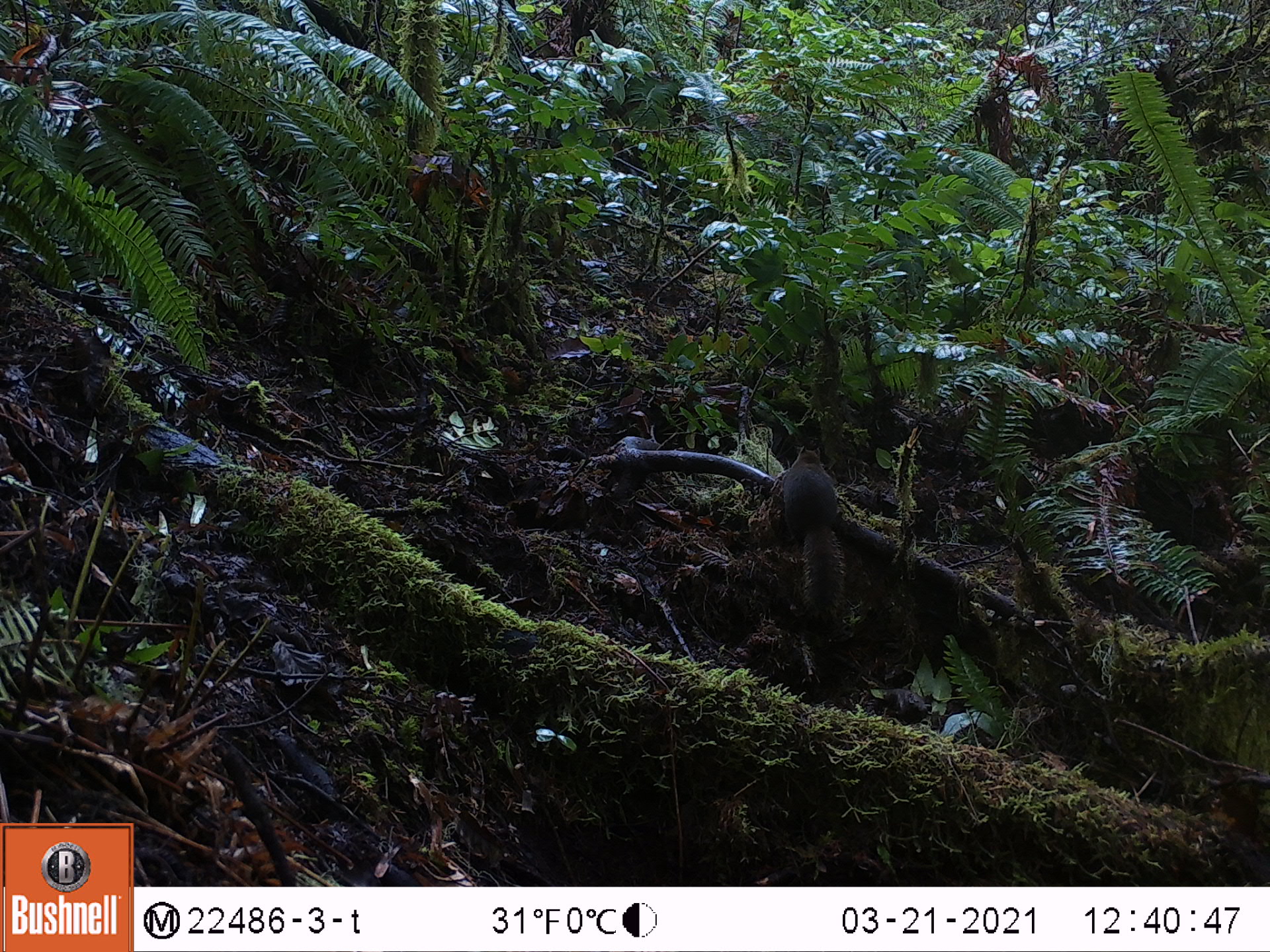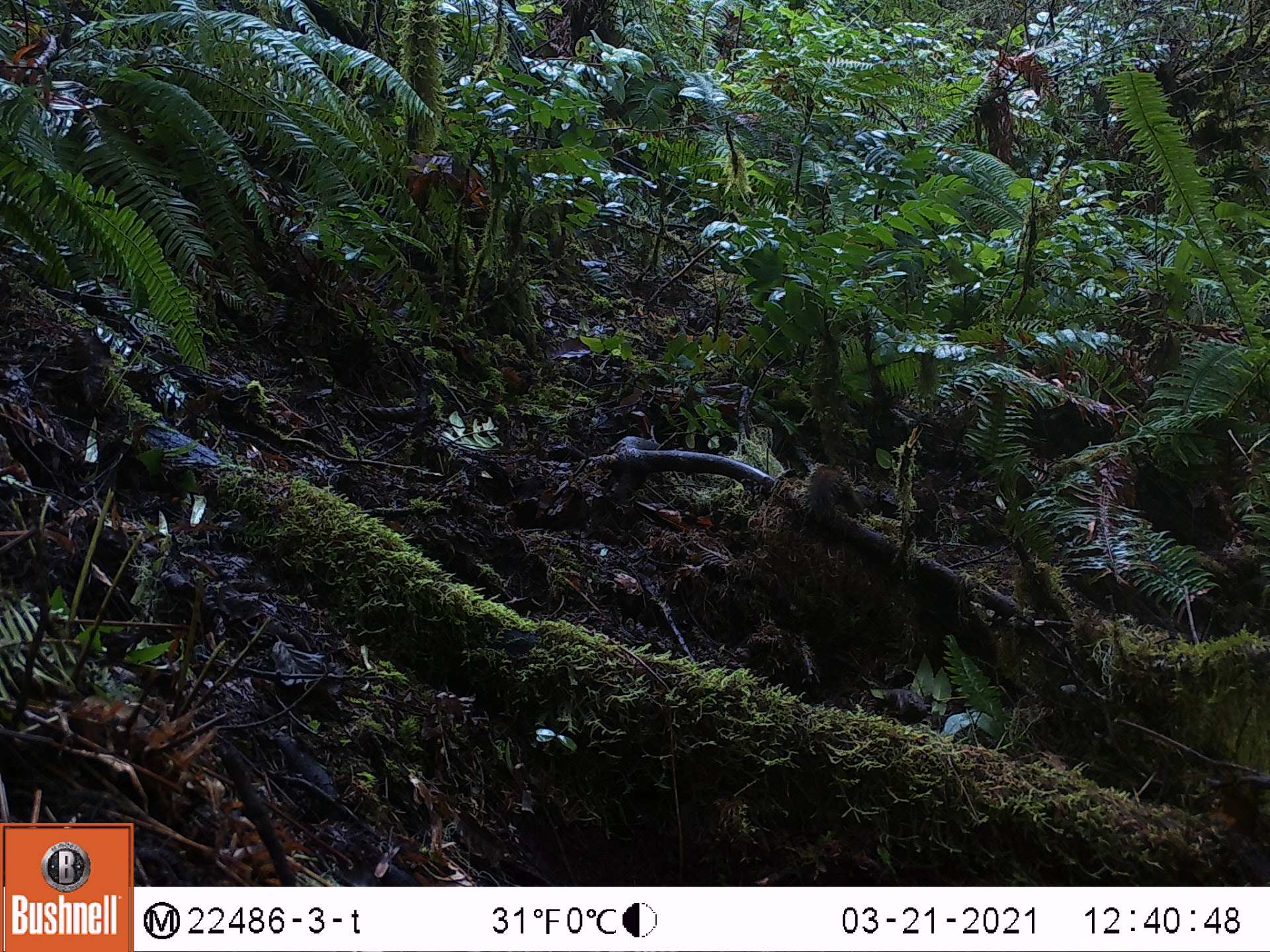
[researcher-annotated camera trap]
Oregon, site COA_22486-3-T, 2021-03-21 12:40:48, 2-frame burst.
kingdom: Animalia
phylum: Chordata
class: Mammalia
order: Rodentia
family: Sciuridae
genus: Tamiasciurus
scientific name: Tamiasciurus douglasii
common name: douglas squirrel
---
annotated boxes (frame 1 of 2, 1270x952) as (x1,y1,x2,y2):
douglas squirrel: (765,439,857,627)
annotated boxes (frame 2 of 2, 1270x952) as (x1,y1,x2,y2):
douglas squirrel: (792,445,866,527)